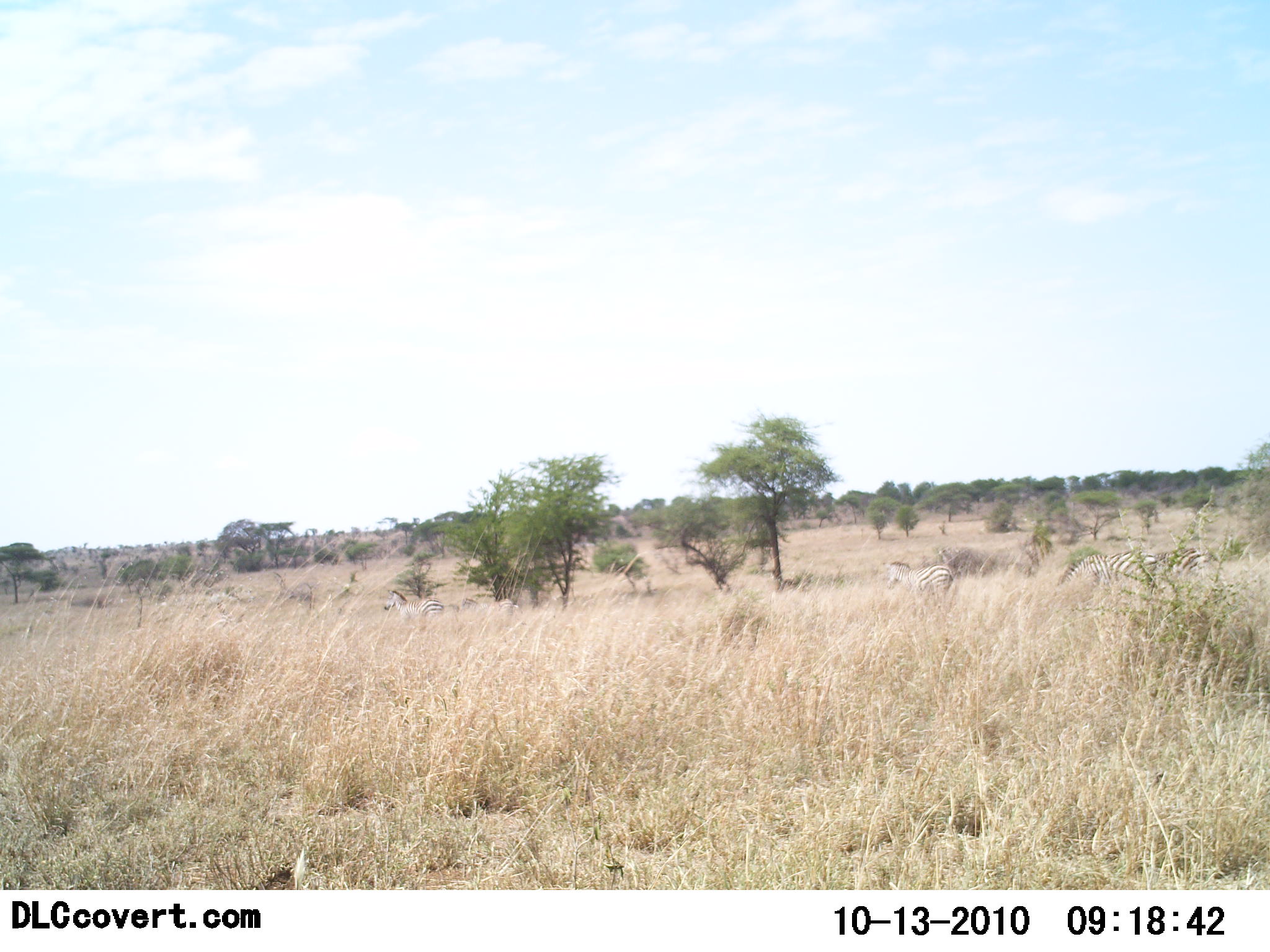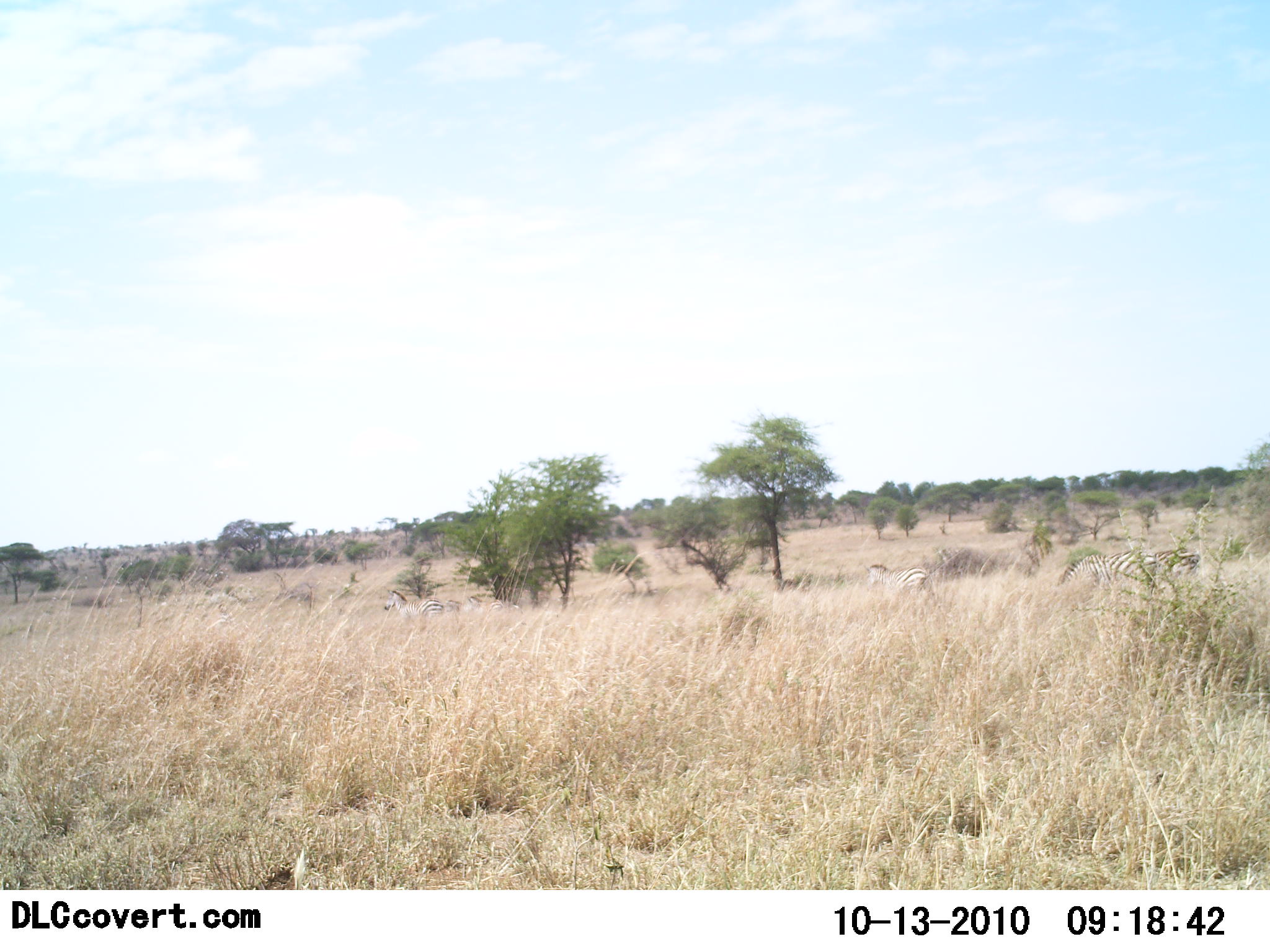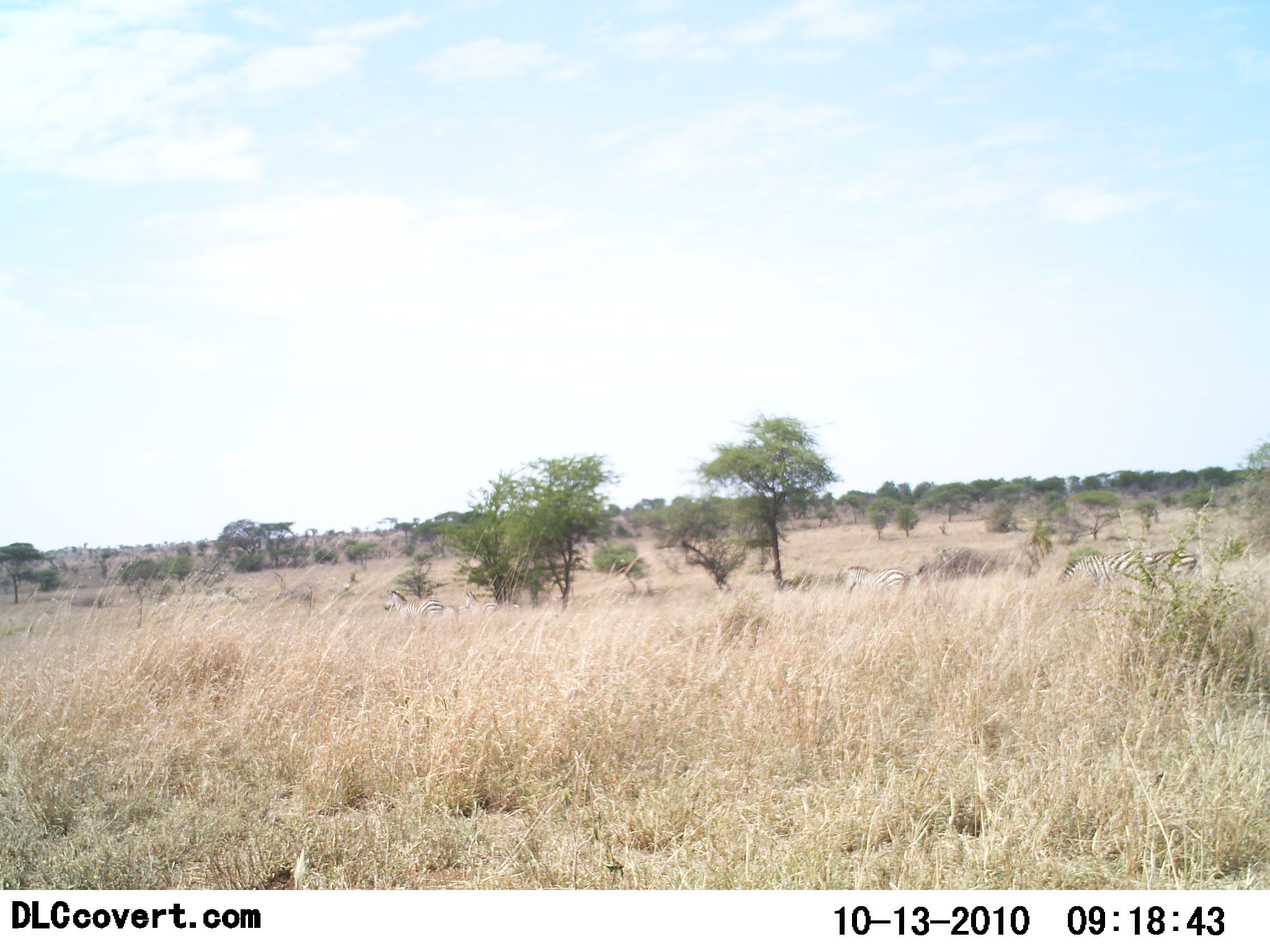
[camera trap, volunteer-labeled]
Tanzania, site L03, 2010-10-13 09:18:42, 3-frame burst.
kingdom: Animalia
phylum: Chordata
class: Mammalia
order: Perissodactyla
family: Equidae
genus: Equus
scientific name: Equus quagga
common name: plains zebra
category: zebra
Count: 5.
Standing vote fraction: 31%.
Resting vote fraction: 0%.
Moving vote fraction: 100%.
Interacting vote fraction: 0%.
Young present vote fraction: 0%.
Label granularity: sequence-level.